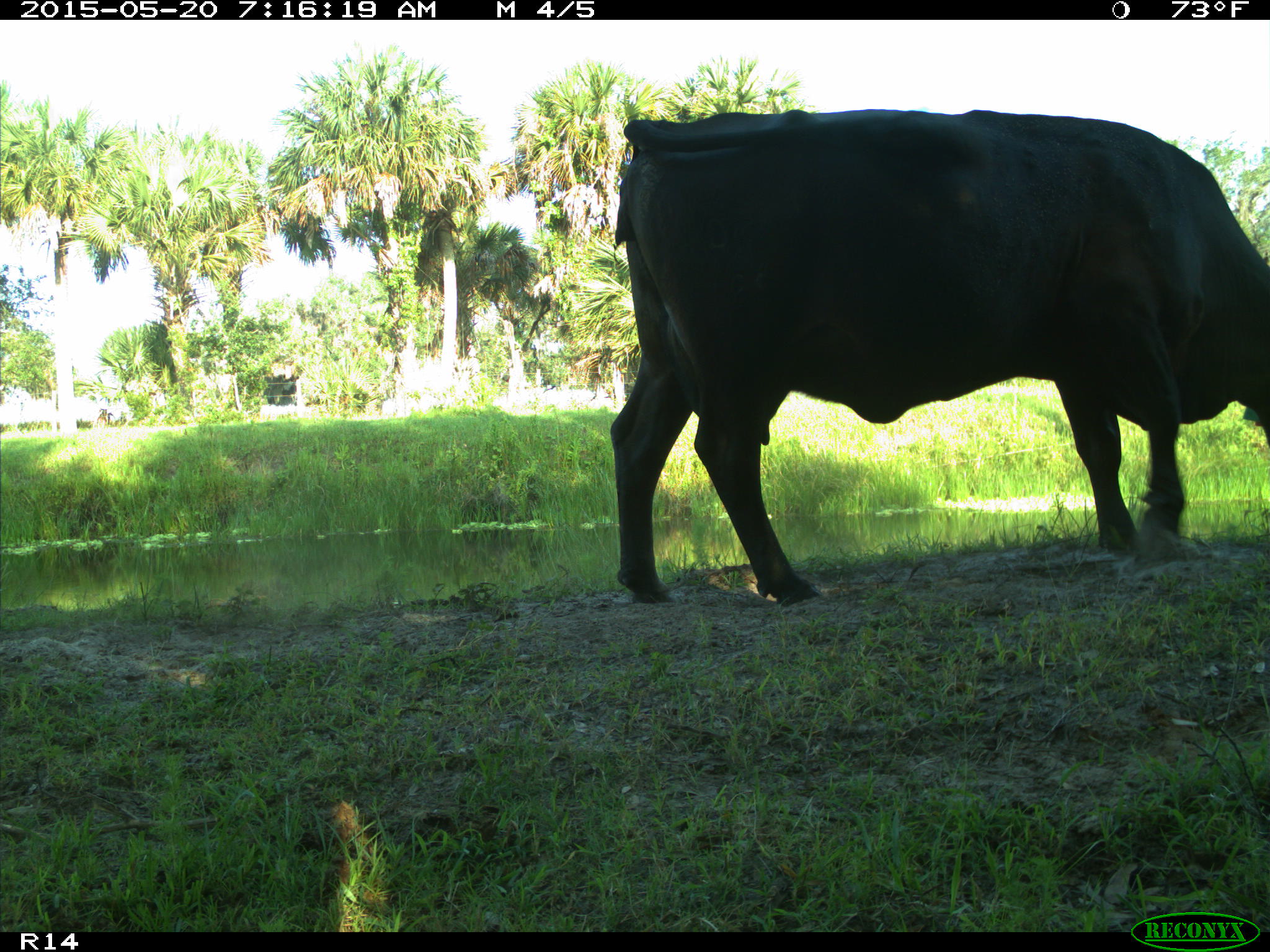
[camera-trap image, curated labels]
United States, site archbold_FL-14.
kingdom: Animalia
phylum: Chordata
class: Mammalia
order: Artiodactyla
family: Bovidae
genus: Bos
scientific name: Bos taurus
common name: domestic cow